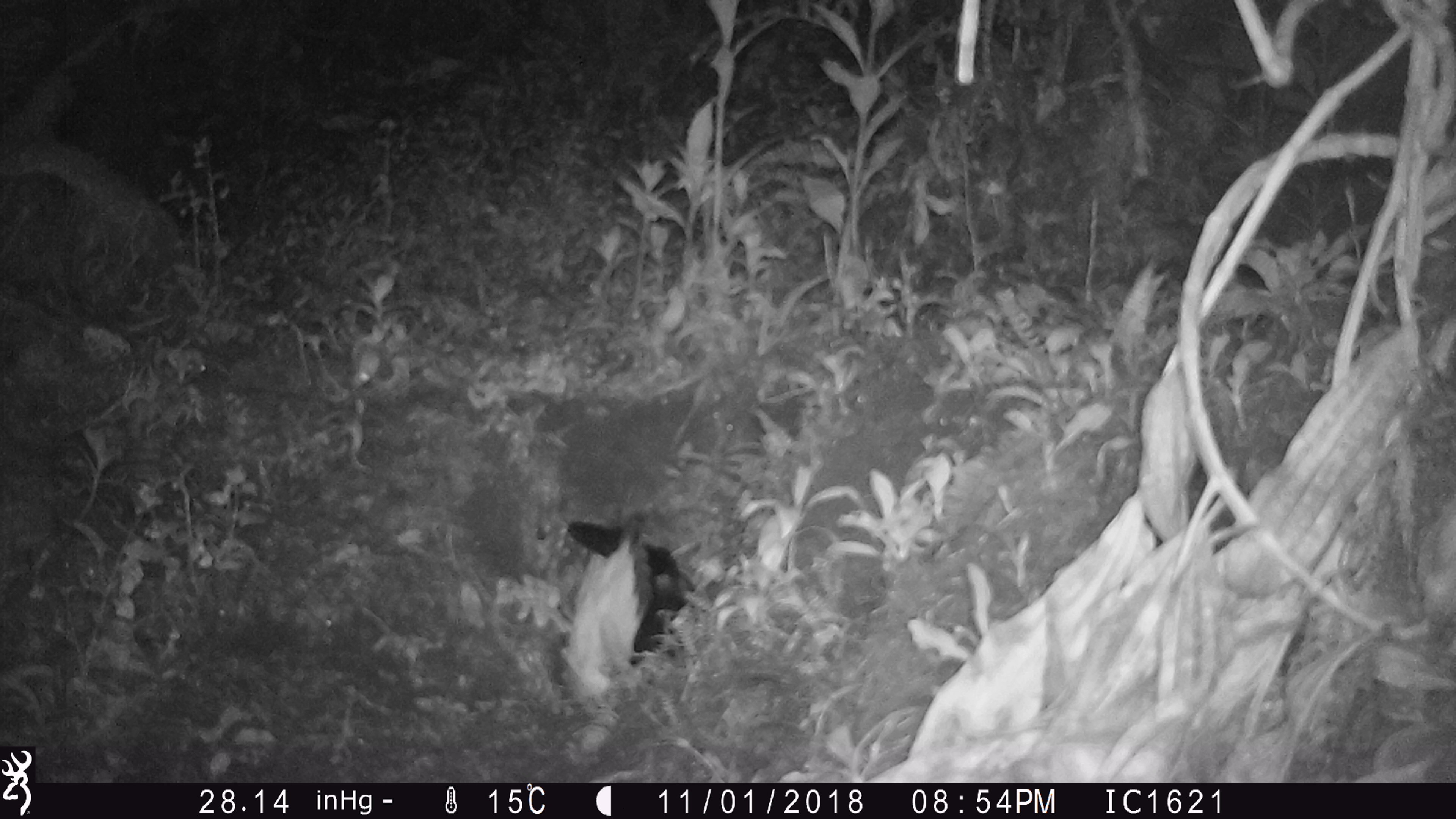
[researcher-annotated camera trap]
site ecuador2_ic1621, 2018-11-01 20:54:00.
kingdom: Animalia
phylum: Chordata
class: Aves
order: Procellariiformes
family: Procellariidae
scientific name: Procellariidae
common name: petrel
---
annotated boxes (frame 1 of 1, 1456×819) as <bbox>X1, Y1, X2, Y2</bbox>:
petrel: <bbox>556, 510, 695, 704</bbox>